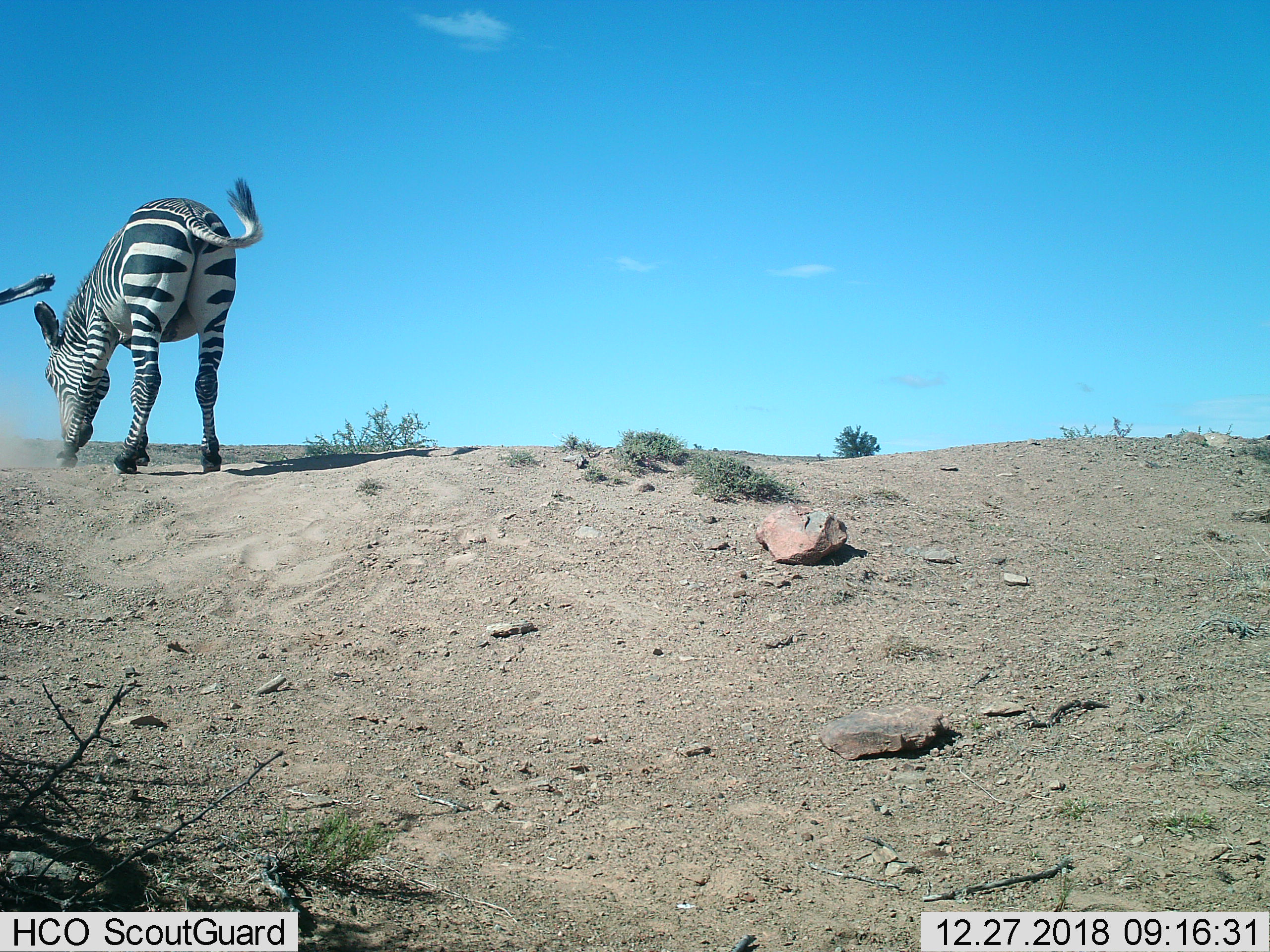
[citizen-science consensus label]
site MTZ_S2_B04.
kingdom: Animalia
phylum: Chordata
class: Mammalia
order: Perissodactyla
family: Equidae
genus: Equus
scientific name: Equus zebra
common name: mountain zebra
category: zebramountain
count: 1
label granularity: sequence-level